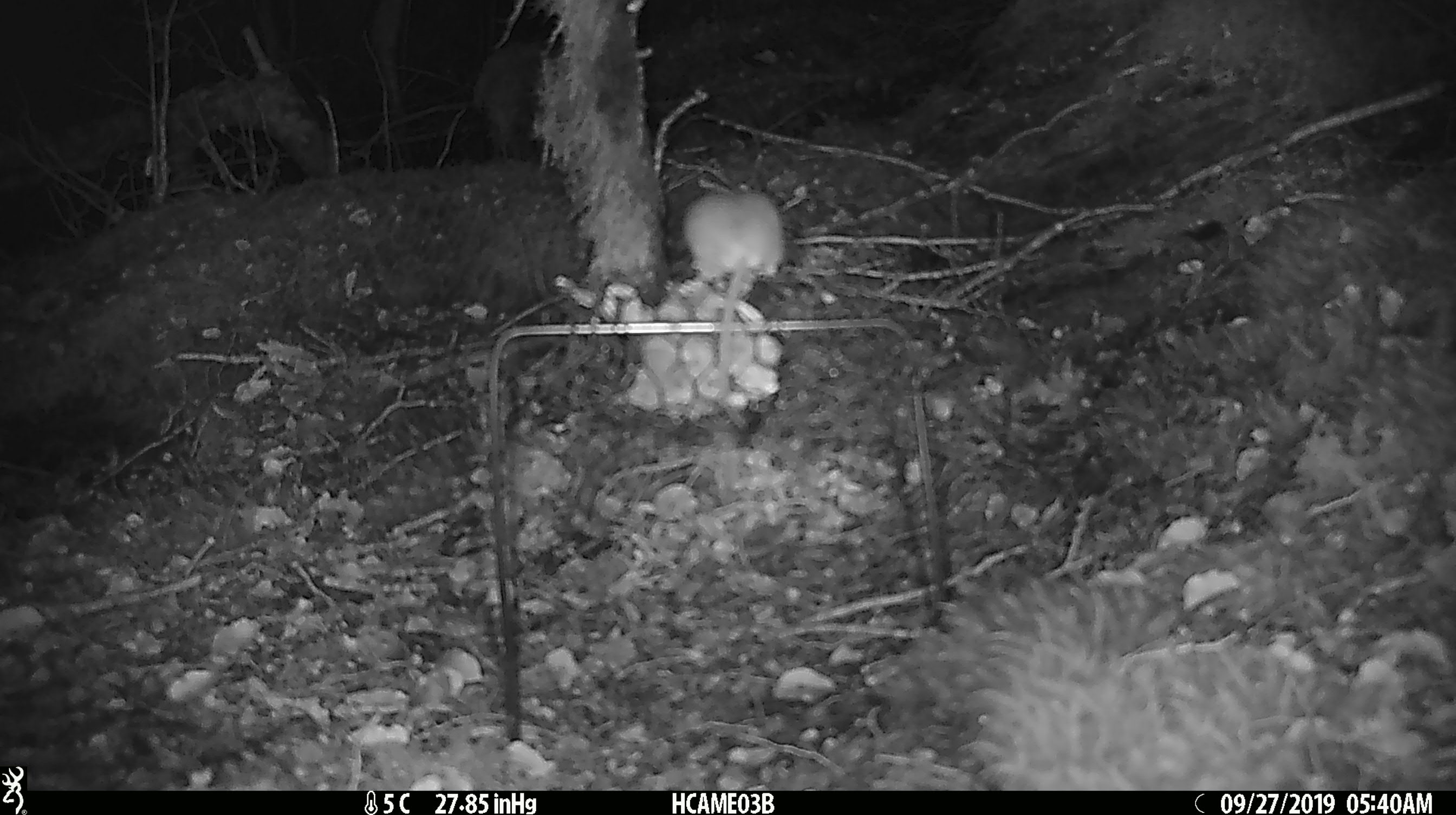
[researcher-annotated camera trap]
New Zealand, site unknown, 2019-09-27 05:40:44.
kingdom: Animalia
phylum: Chordata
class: Mammalia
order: Rodentia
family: Muridae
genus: Mus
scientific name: Mus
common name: mouse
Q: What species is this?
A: Mouse (Mus).